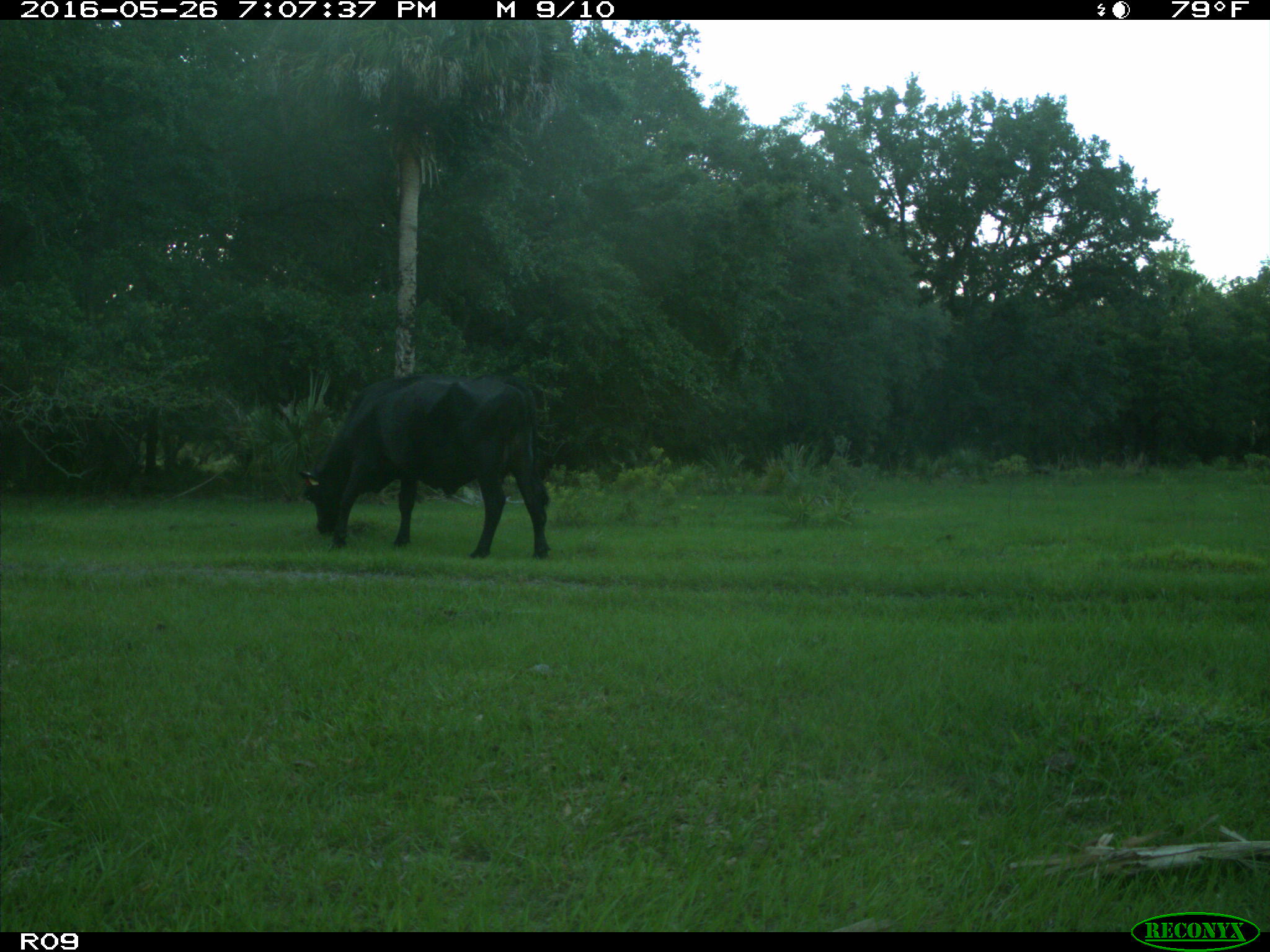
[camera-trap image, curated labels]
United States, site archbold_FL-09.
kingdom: Animalia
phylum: Chordata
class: Mammalia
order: Artiodactyla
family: Bovidae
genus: Bos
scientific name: Bos taurus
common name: domestic cow